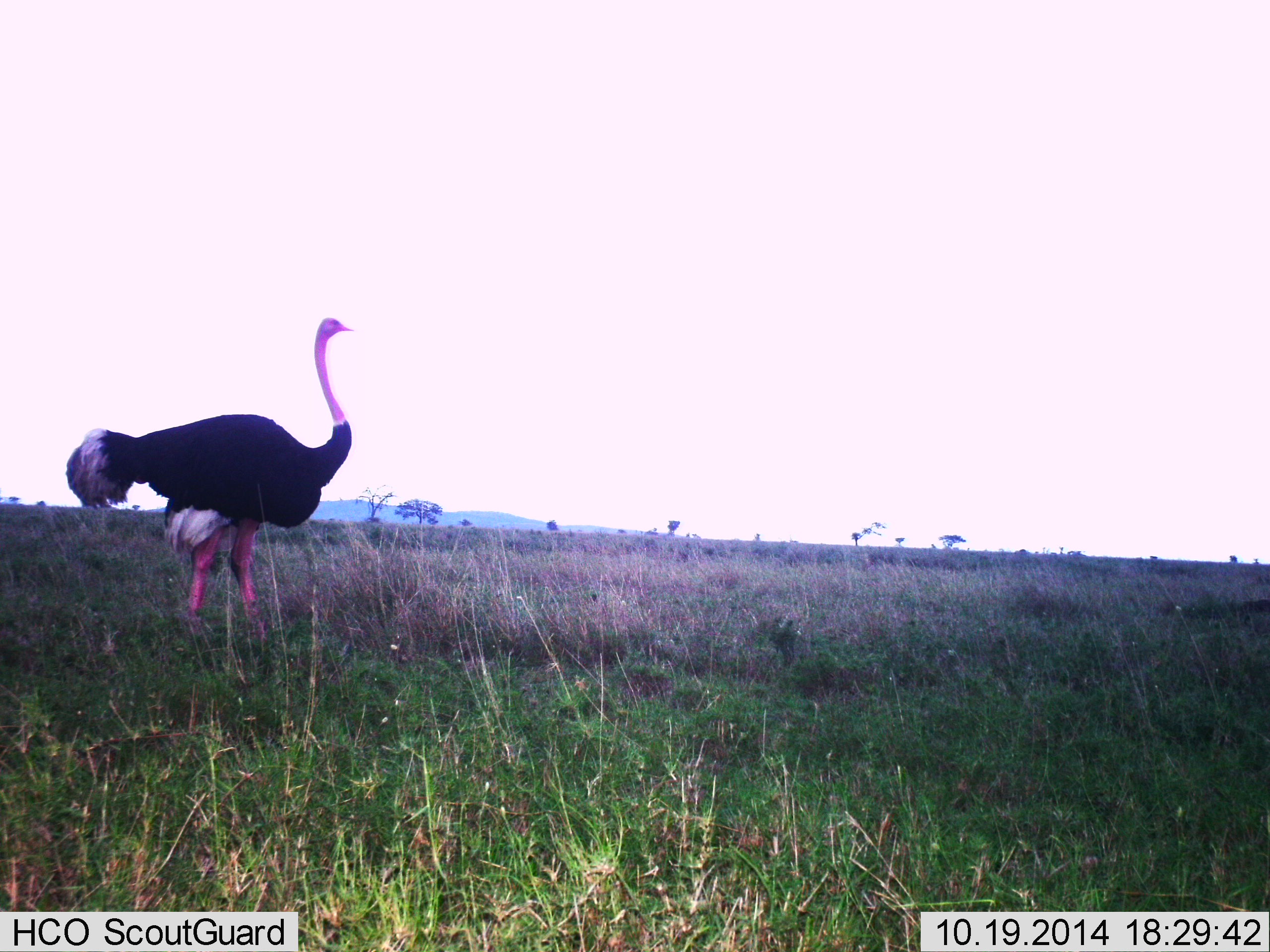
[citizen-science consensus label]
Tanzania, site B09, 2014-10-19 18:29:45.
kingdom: Animalia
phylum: Chordata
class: Aves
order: Struthioniformes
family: Struthionidae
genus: Struthio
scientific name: Struthio camelus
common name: ostrich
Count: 1.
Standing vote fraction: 100%.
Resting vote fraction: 0%.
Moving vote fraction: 0%.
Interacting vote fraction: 0%.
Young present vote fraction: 0%.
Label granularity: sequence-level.